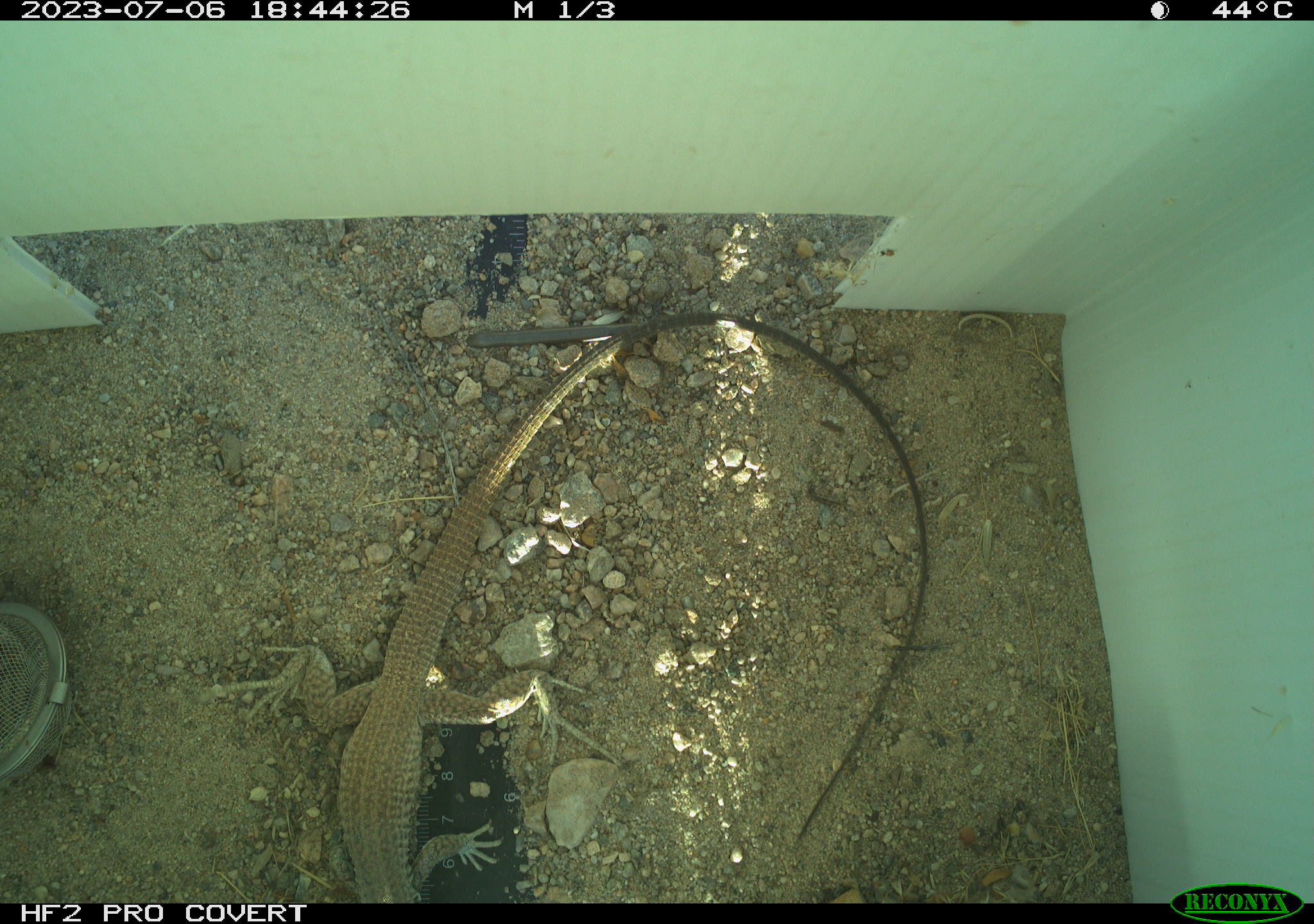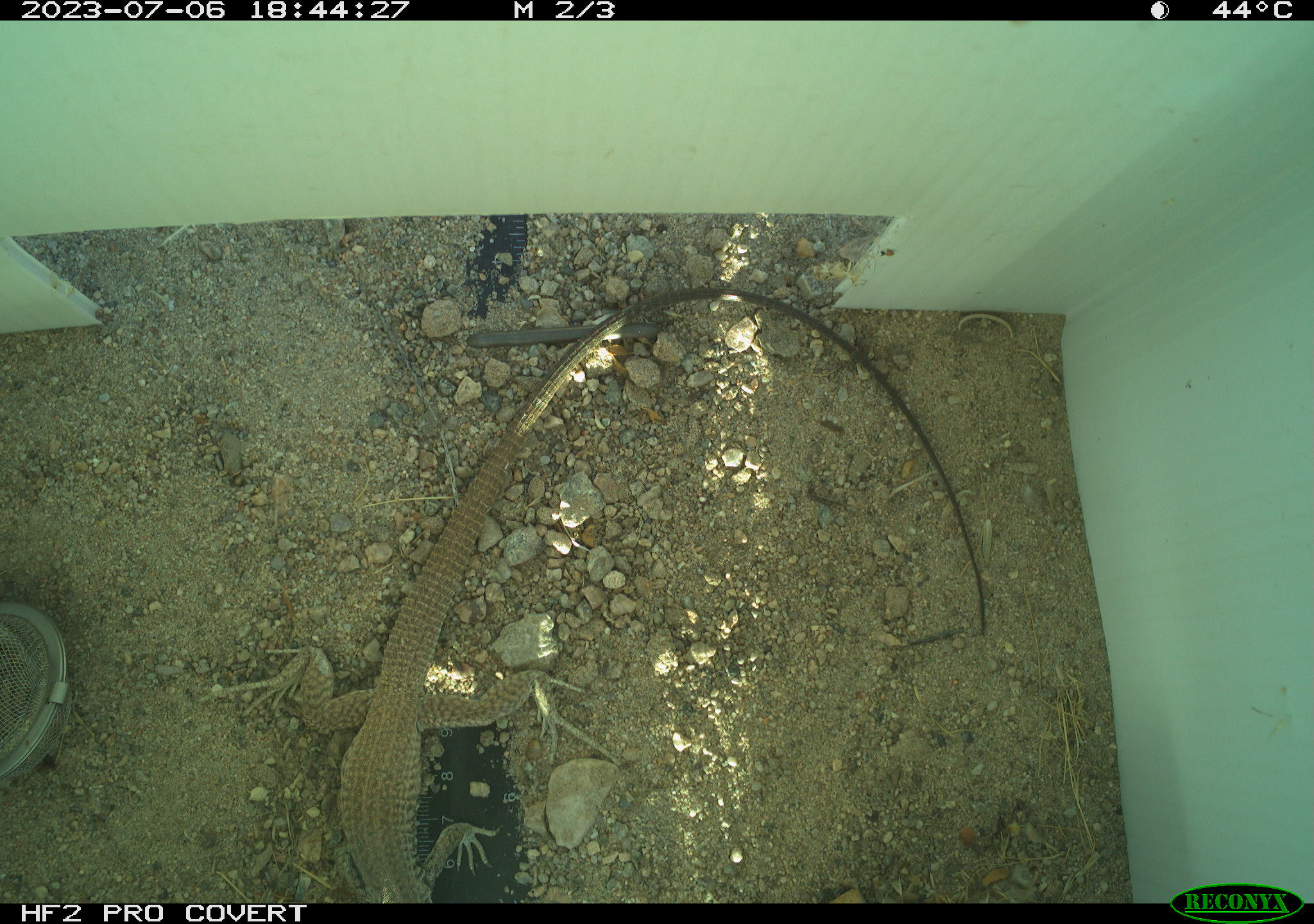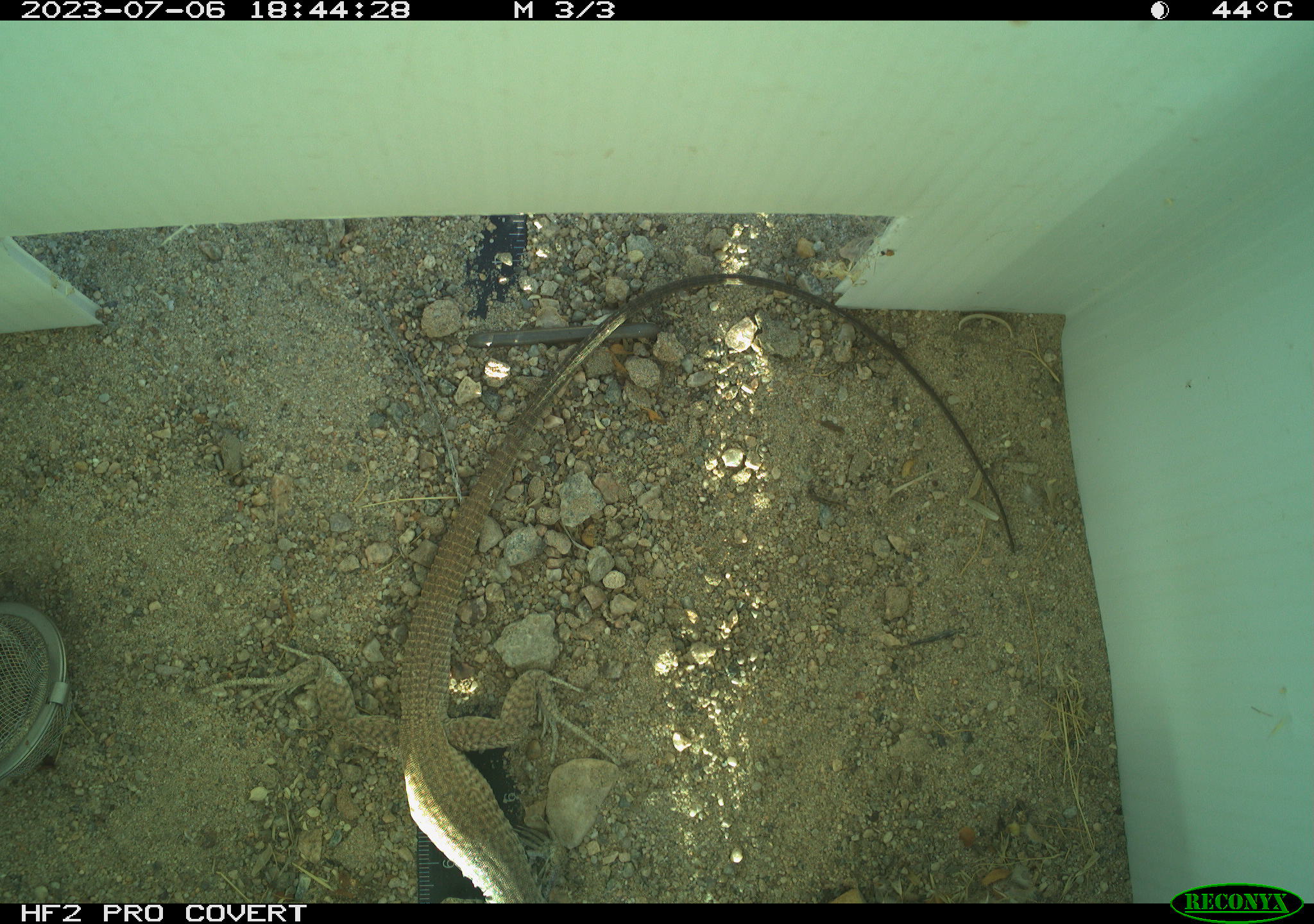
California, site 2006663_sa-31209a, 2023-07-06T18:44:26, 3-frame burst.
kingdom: Animalia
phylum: Chordata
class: Reptilia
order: Squamata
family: Teiidae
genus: Aspidoscelis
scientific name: Aspidoscelis tigris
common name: western whiptail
Western whiptail (Aspidoscelis tigris).